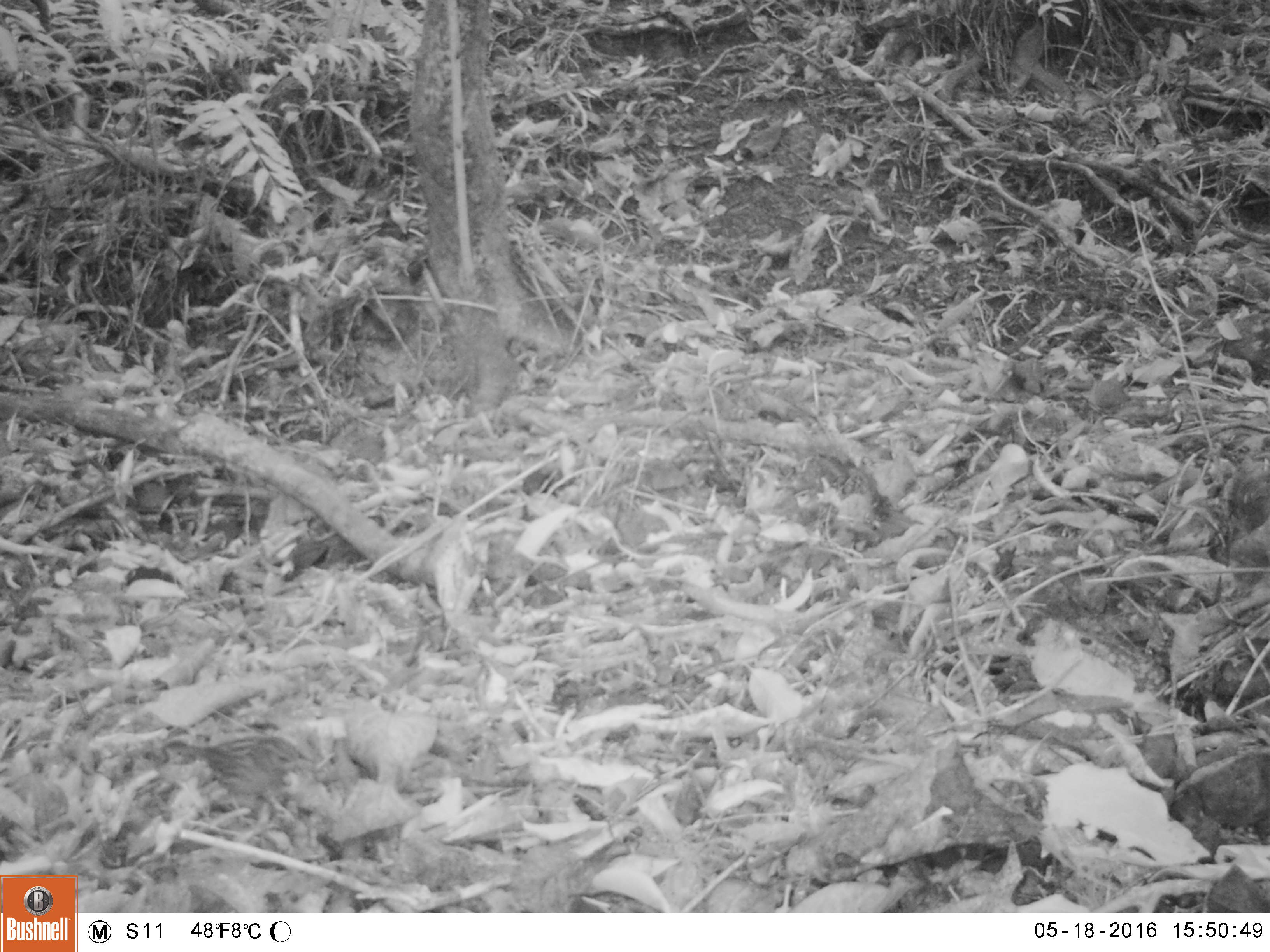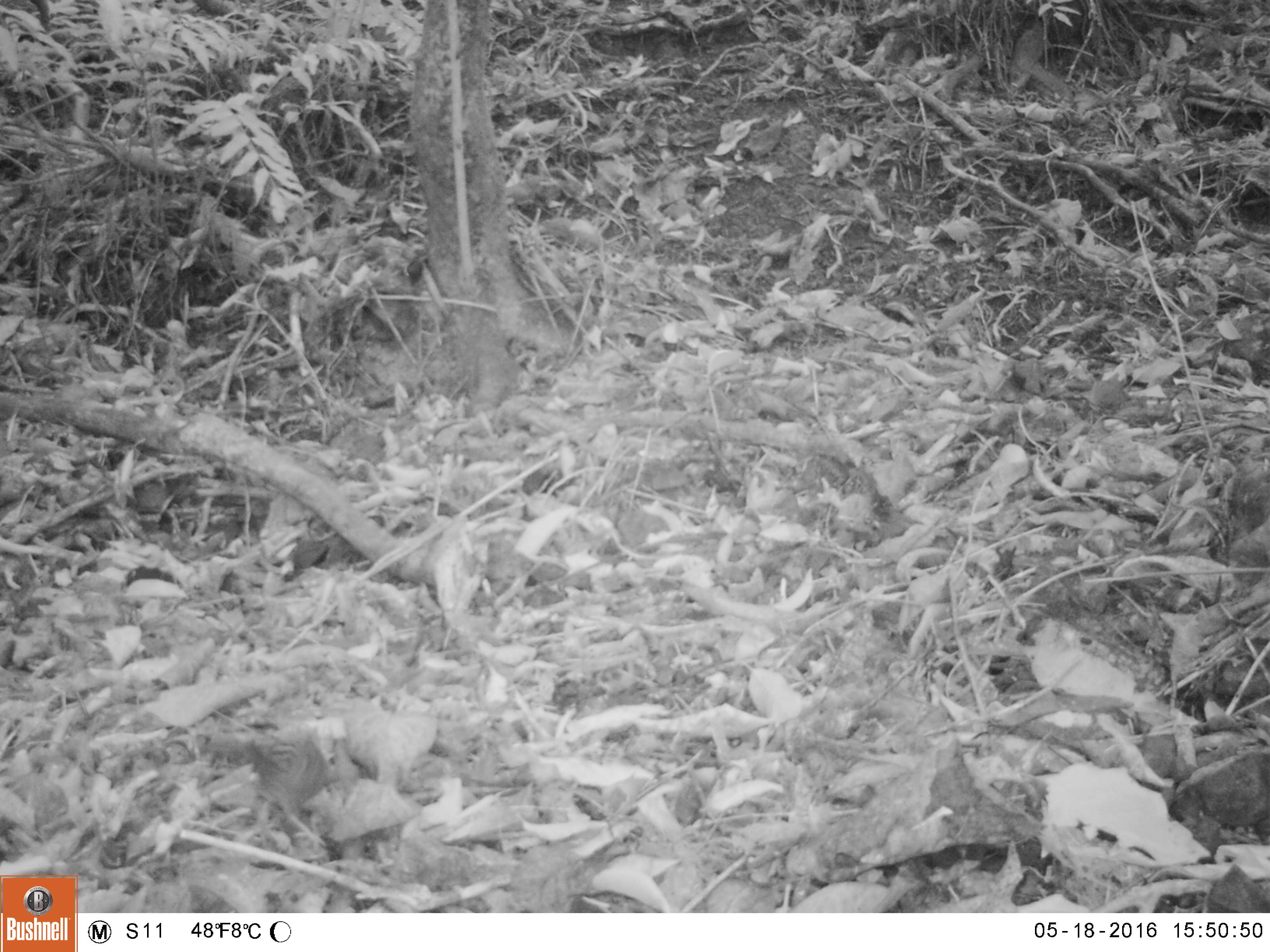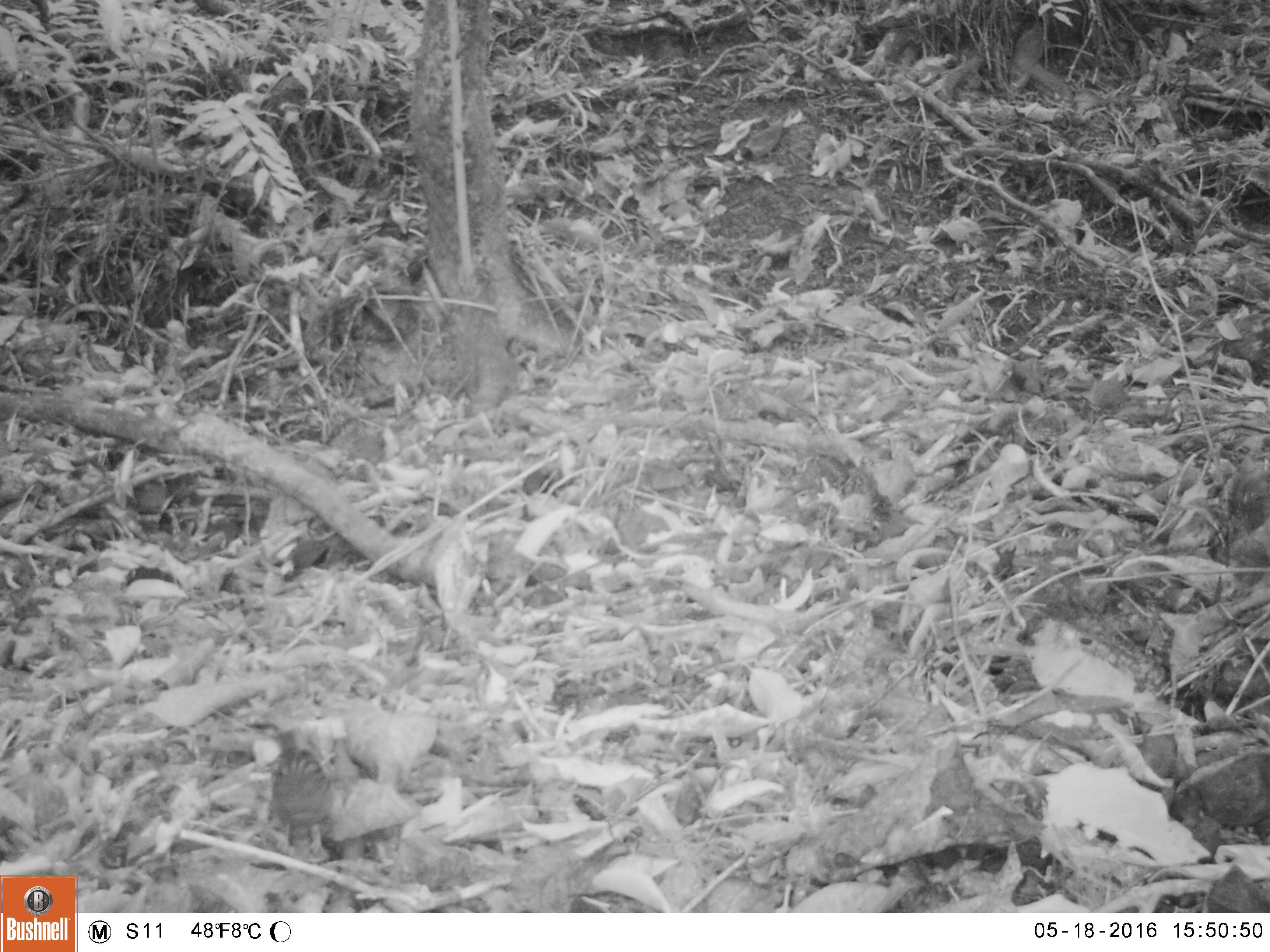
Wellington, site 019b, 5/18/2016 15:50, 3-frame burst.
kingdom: Animalia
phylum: Chordata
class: Aves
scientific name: Aves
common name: bird